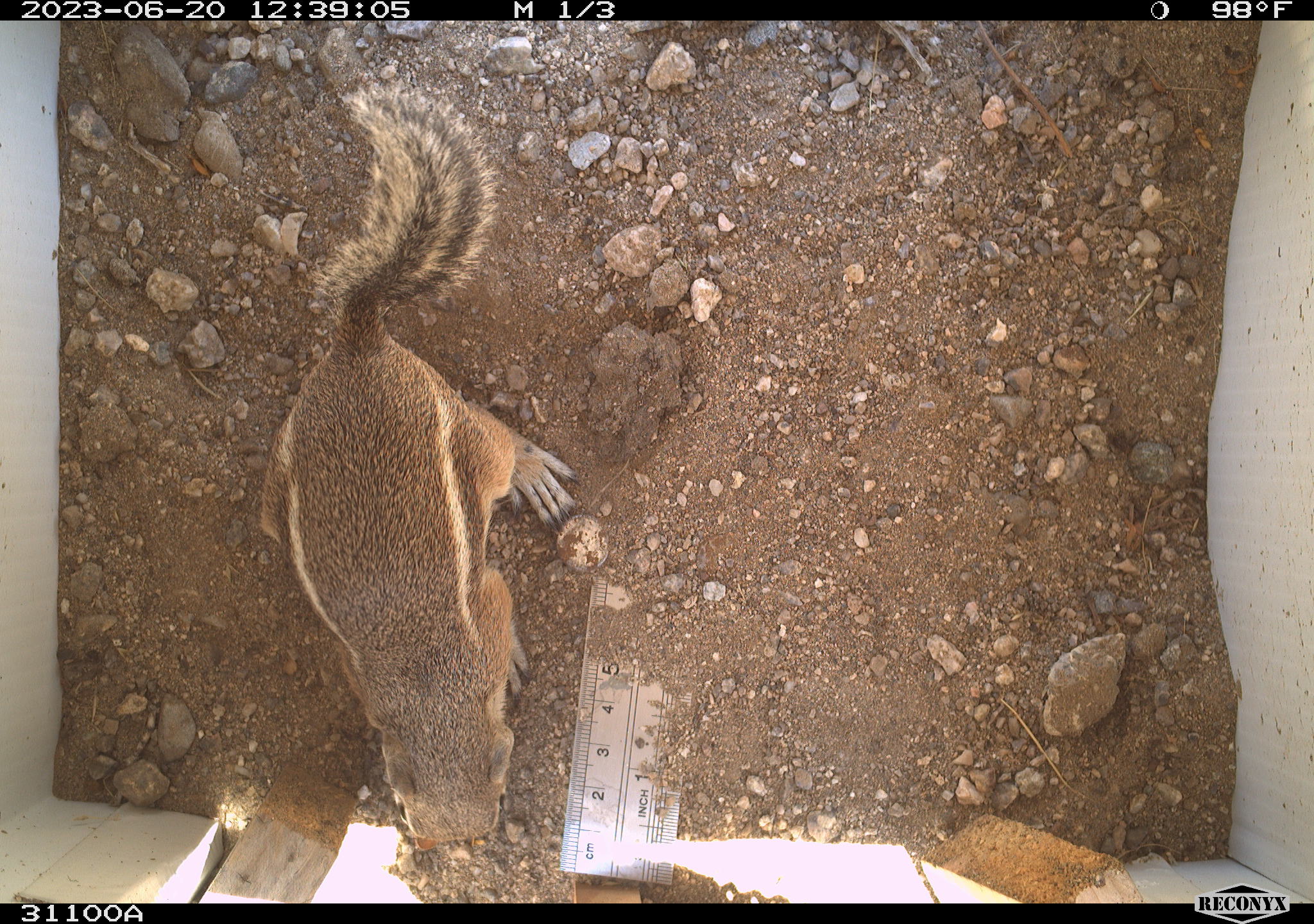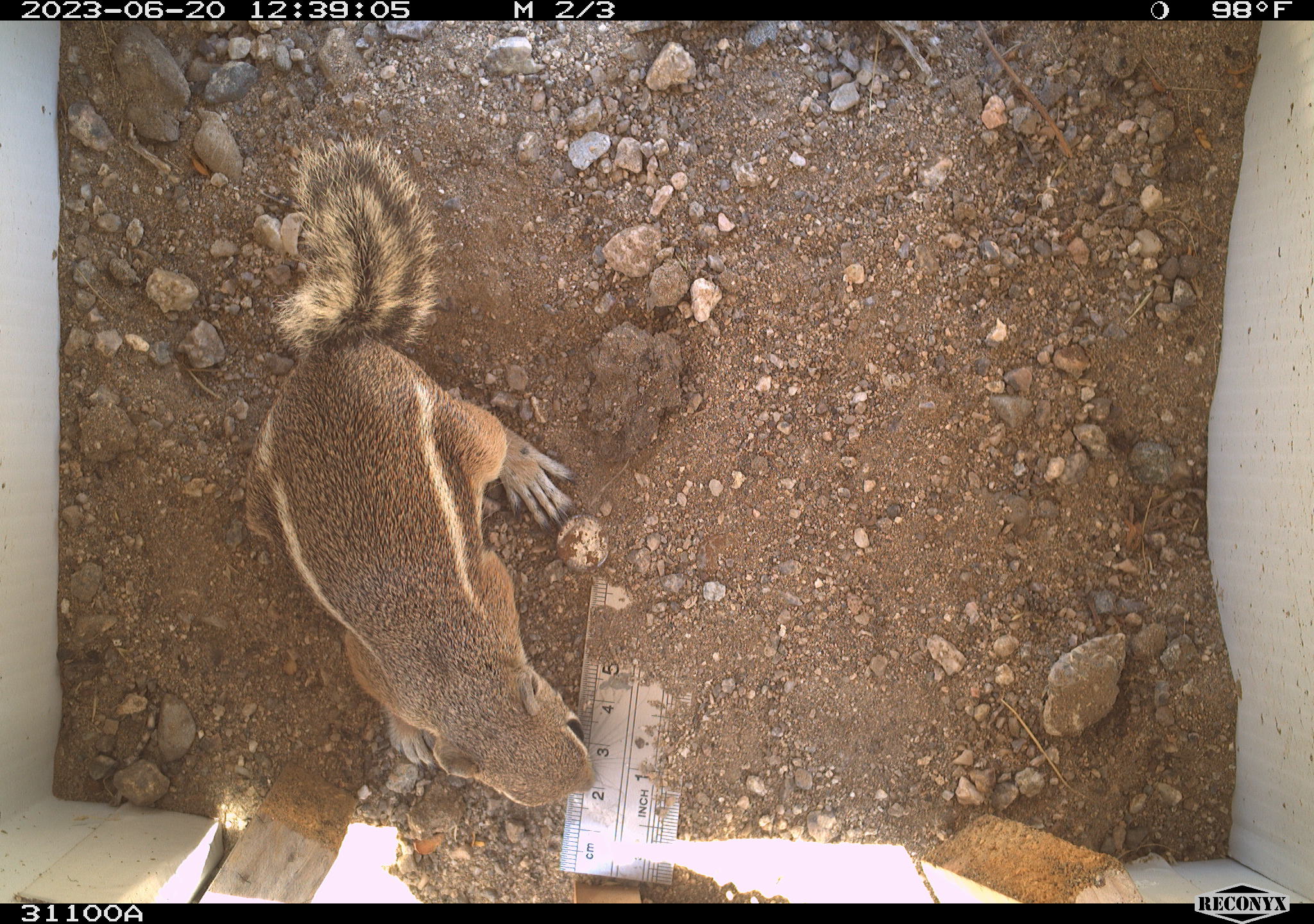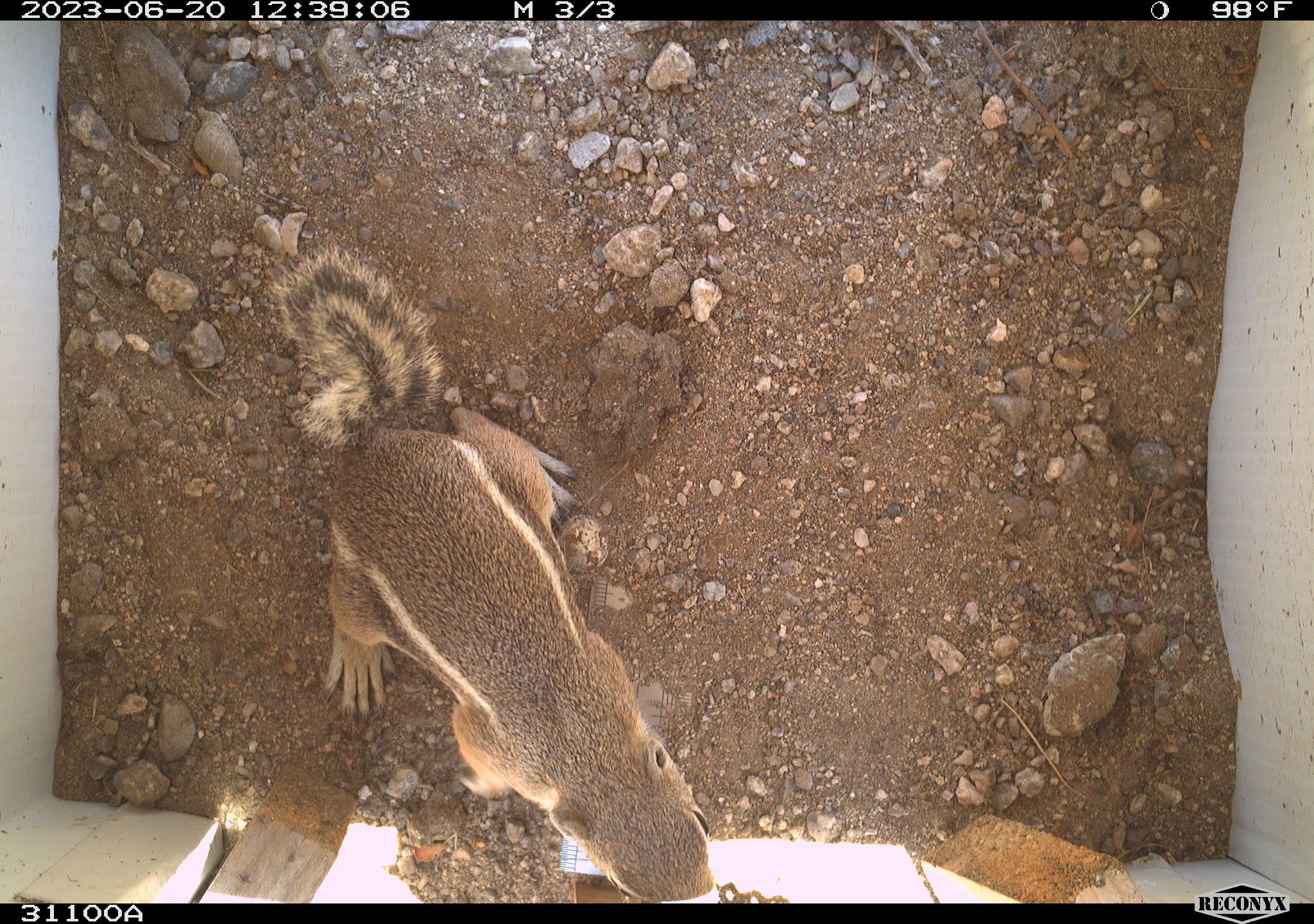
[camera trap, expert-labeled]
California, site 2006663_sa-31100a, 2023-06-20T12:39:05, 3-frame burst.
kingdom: Animalia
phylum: Chordata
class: Mammalia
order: Rodentia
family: Sciuridae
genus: Ammospermophilus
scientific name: Ammospermophilus leucurus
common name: white-tailed antelope squirrel